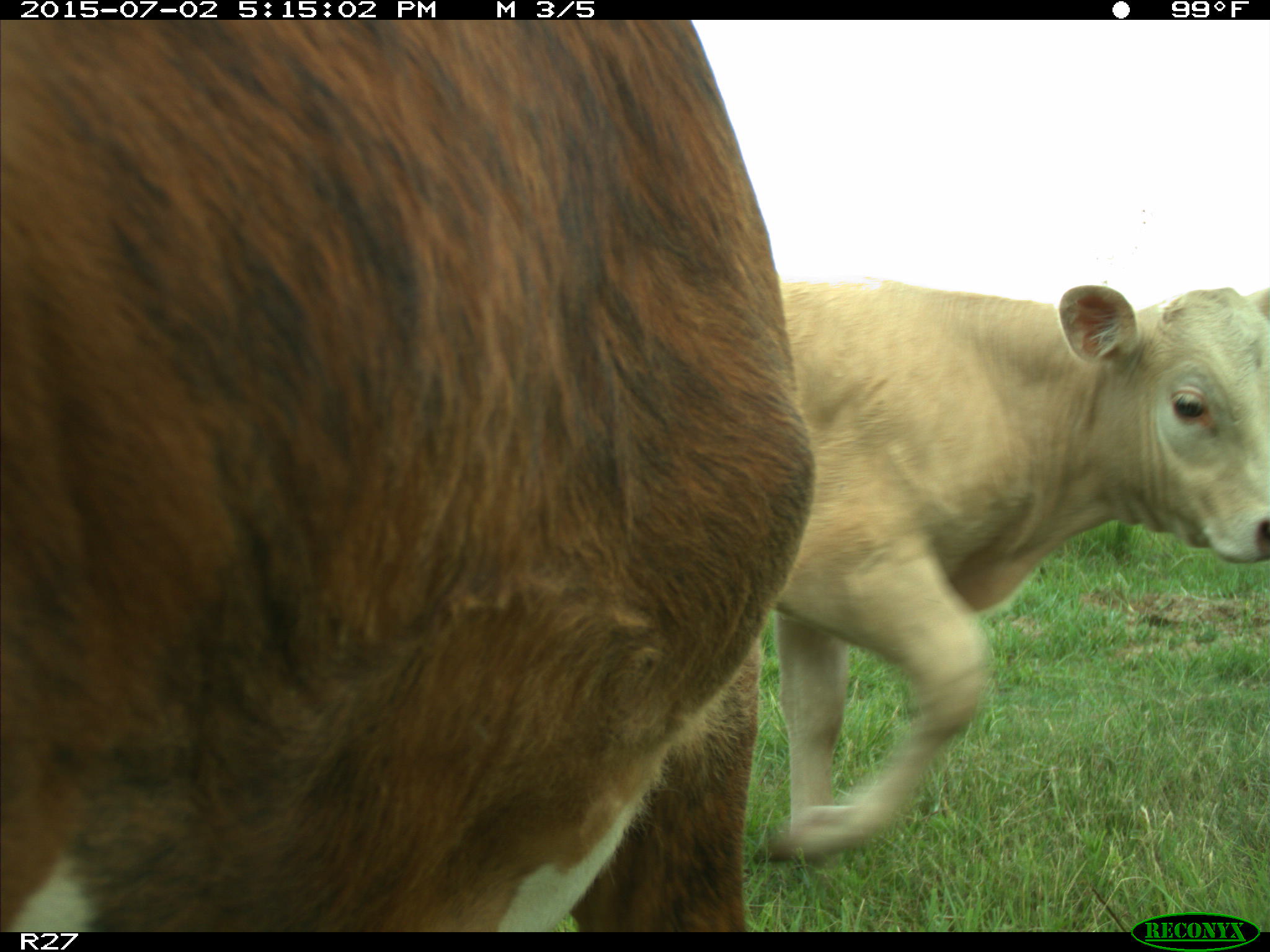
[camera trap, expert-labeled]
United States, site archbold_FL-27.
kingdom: Animalia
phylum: Chordata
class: Mammalia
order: Artiodactyla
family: Bovidae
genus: Bos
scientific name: Bos taurus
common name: domestic cow